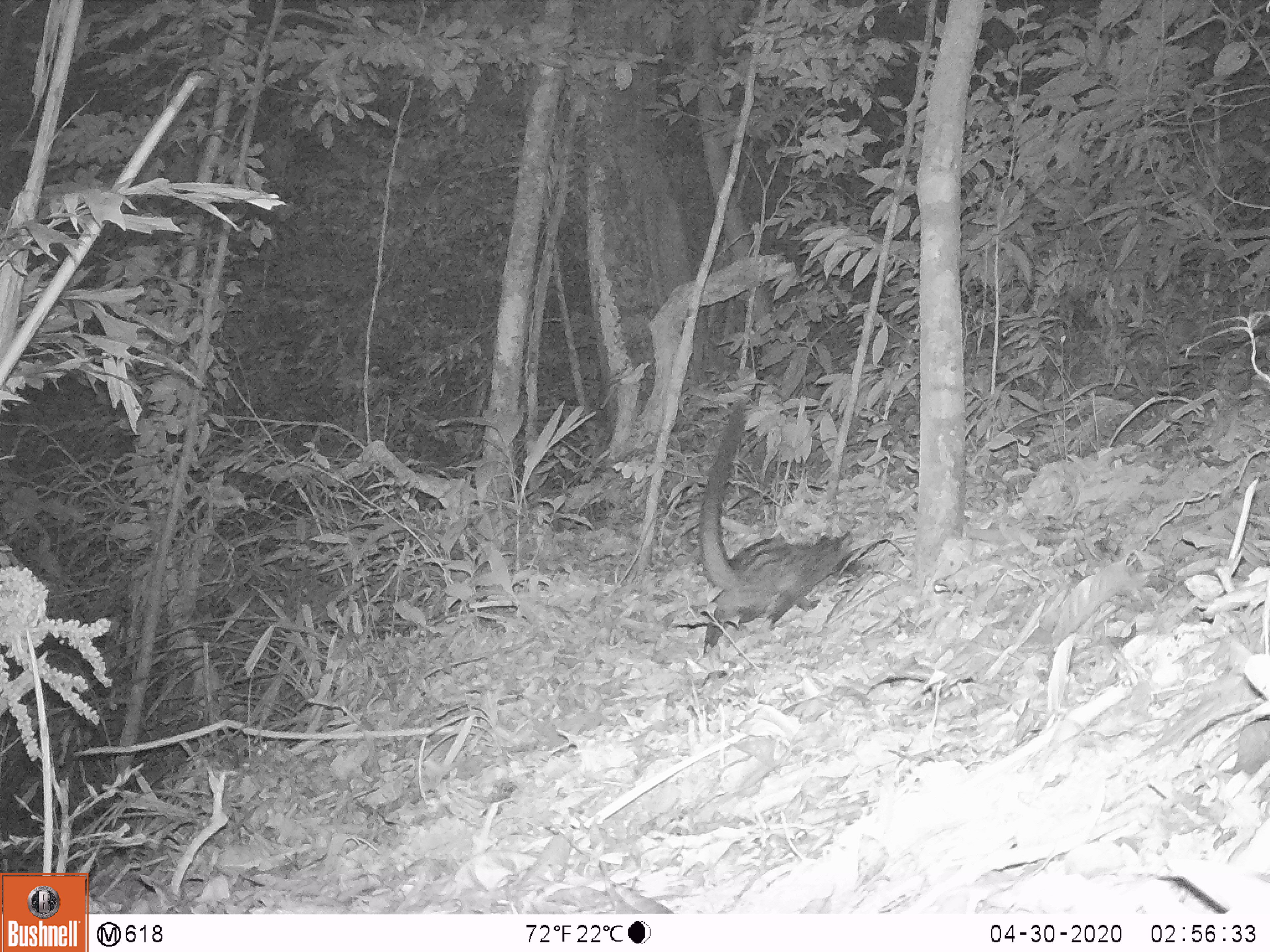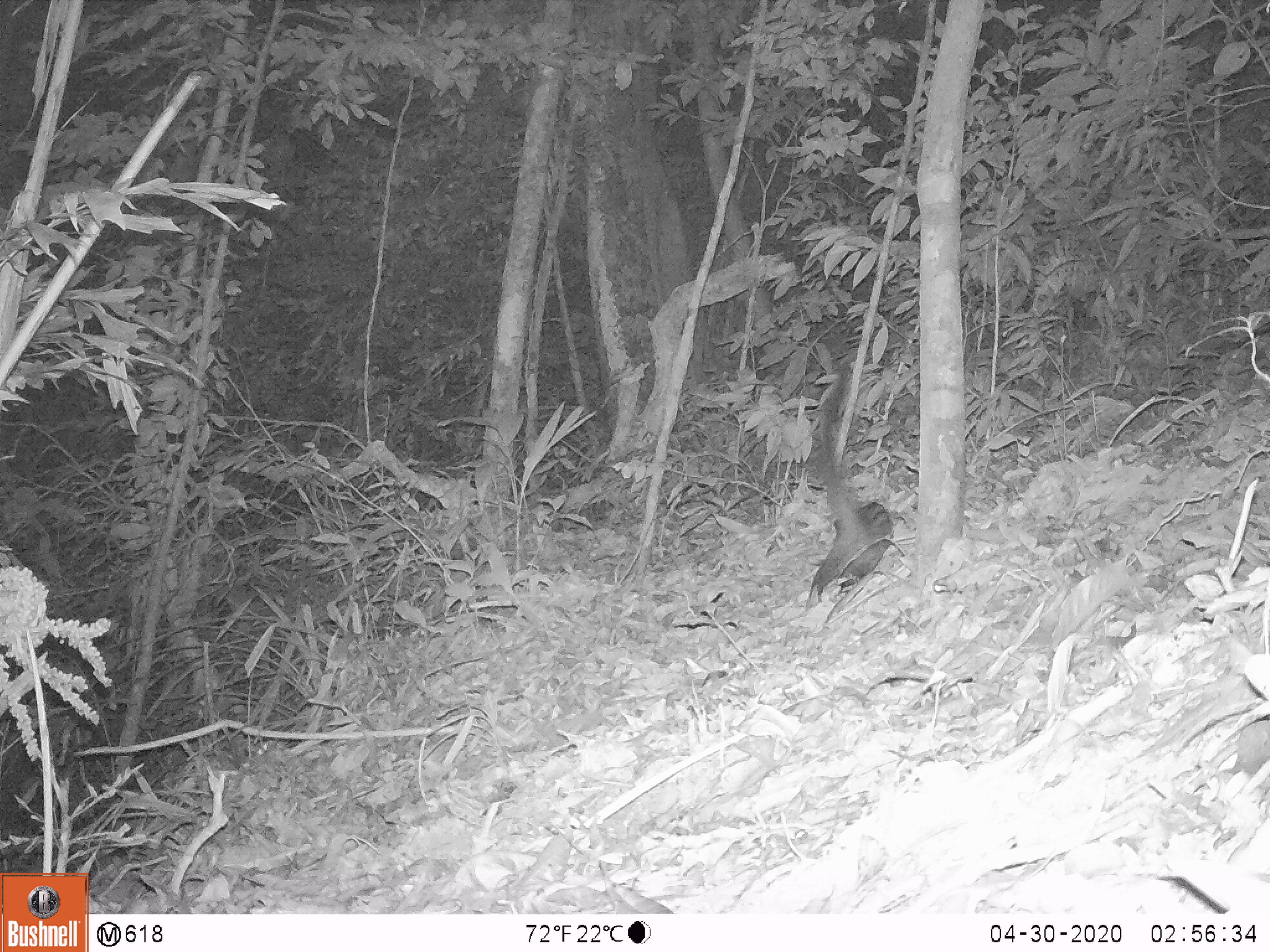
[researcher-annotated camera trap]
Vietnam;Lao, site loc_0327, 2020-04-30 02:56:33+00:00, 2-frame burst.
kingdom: Animalia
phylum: Chordata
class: Mammalia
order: Carnivora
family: Viverridae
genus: Paradoxurus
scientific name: Paradoxurus hermaphroditus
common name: common palm civet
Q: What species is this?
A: Common palm civet (Paradoxurus hermaphroditus).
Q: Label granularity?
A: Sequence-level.